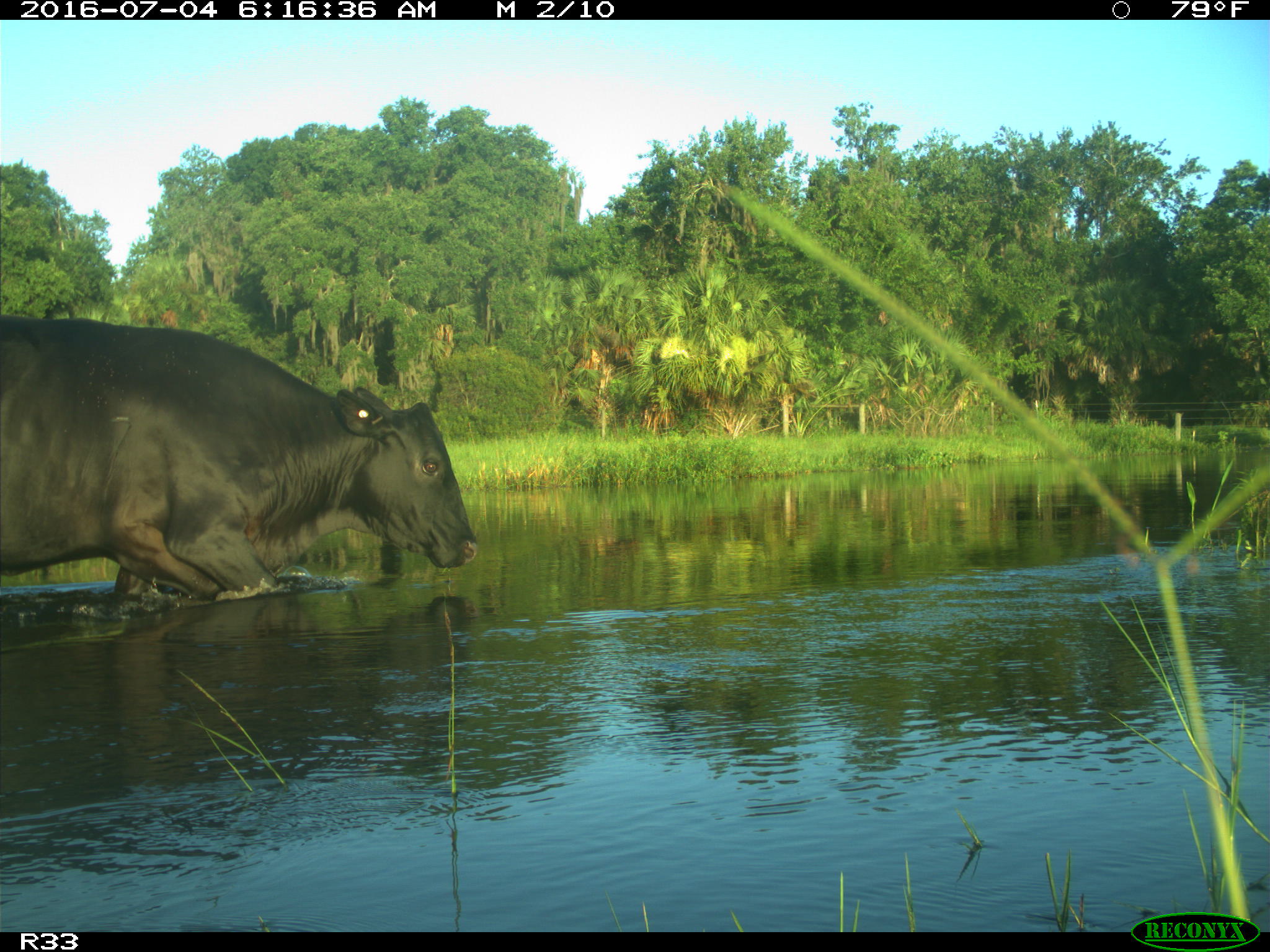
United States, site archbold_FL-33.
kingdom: Animalia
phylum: Chordata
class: Mammalia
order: Artiodactyla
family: Bovidae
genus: Bos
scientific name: Bos taurus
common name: domestic cow